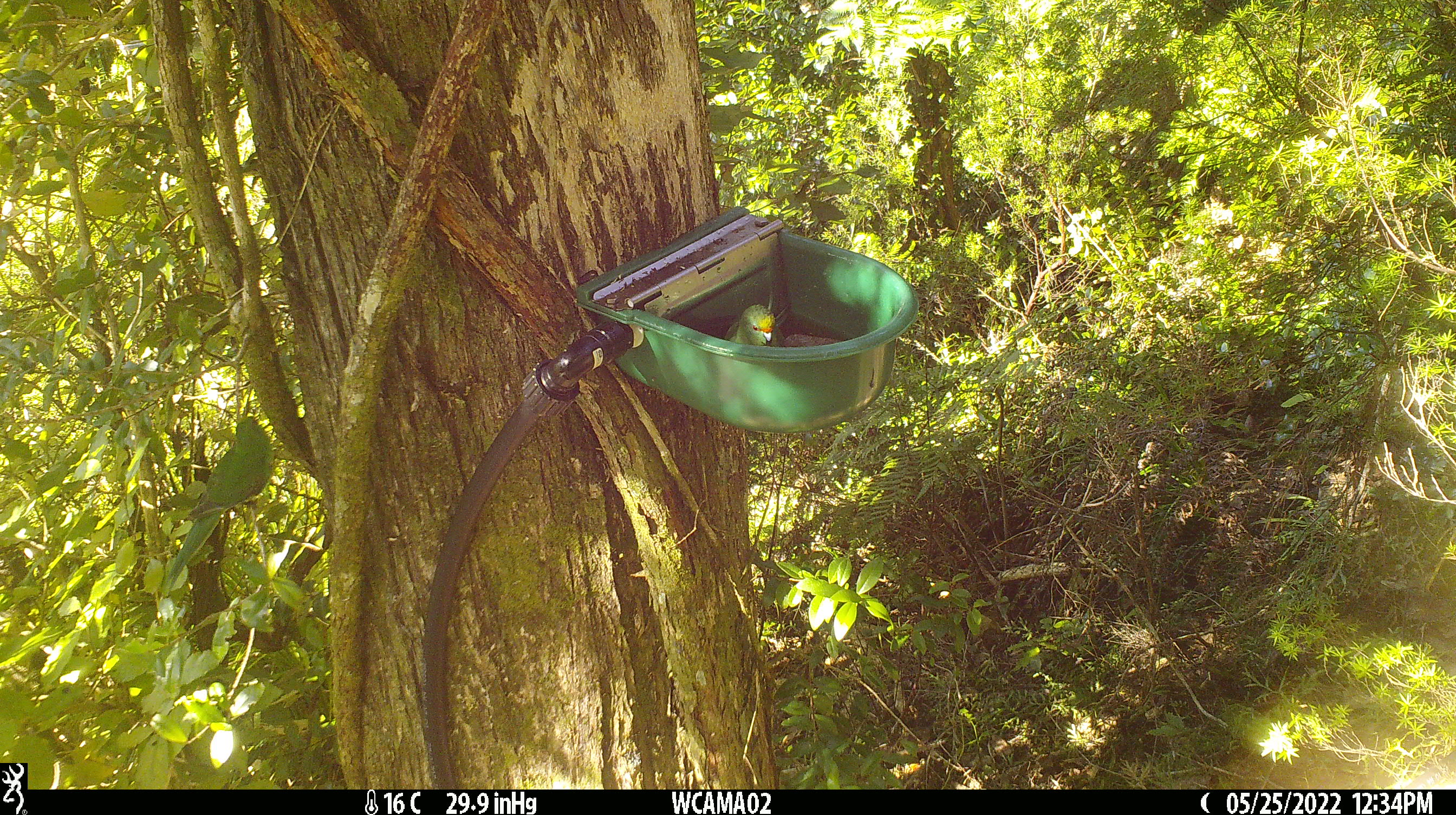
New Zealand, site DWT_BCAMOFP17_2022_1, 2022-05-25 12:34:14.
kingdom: Animalia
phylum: Chordata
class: Aves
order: Psittaciformes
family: Psittaculidae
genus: Cyanoramphus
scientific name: Cyanoramphus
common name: parakeet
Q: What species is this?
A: Parakeet (Cyanoramphus).